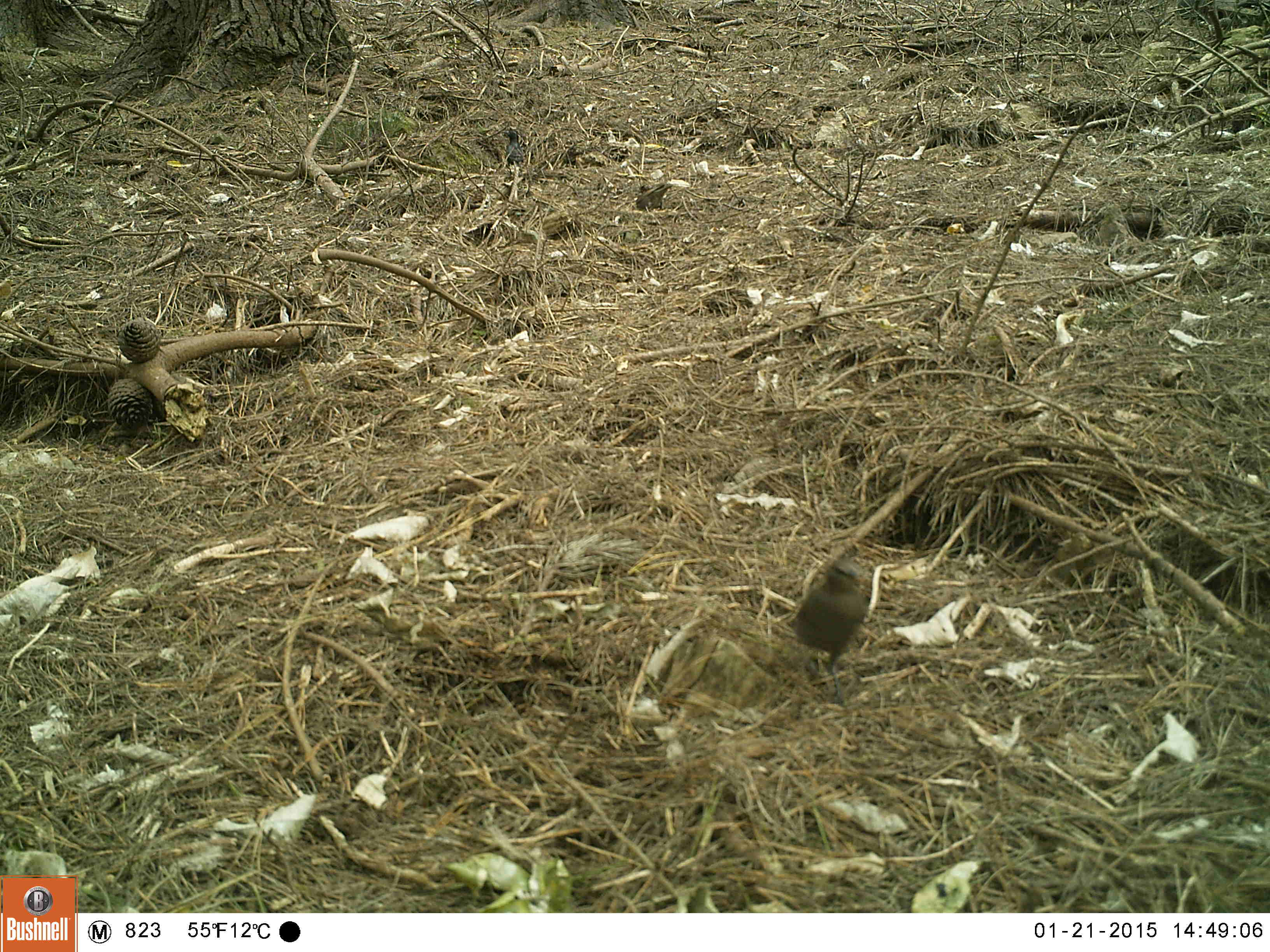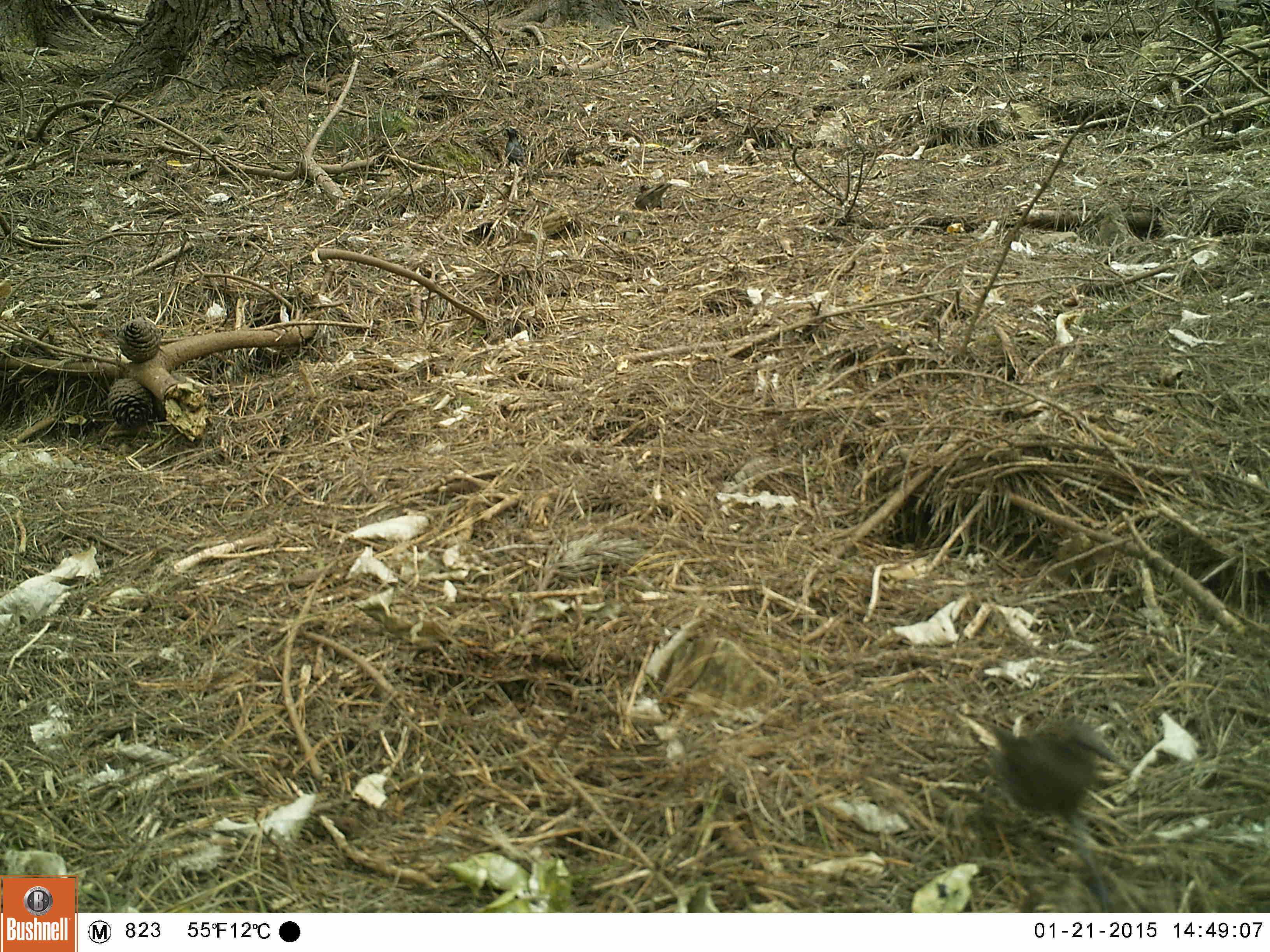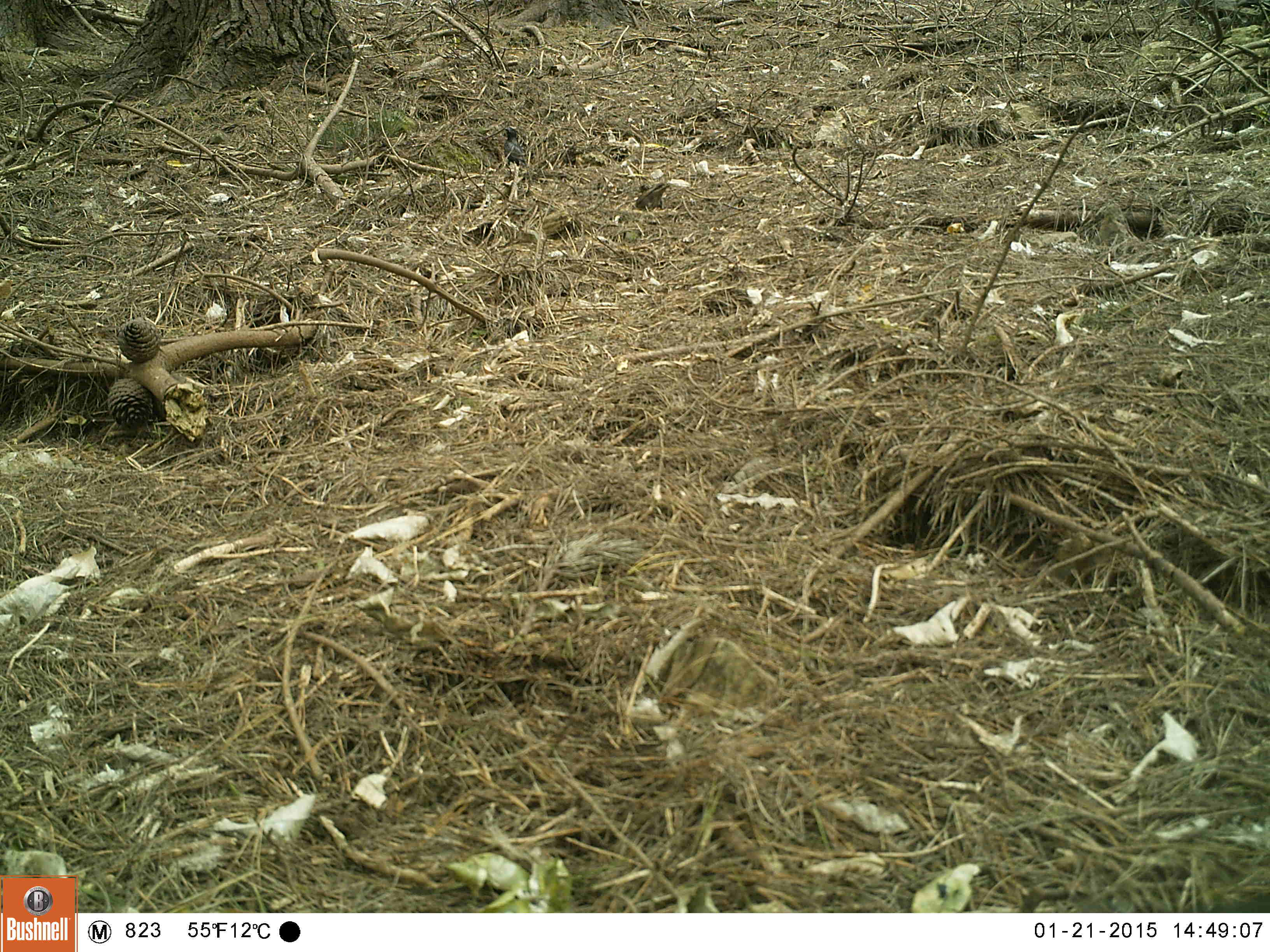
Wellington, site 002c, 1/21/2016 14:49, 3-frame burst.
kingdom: Animalia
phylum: Chordata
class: Aves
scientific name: Aves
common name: bird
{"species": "bird (Aves)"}